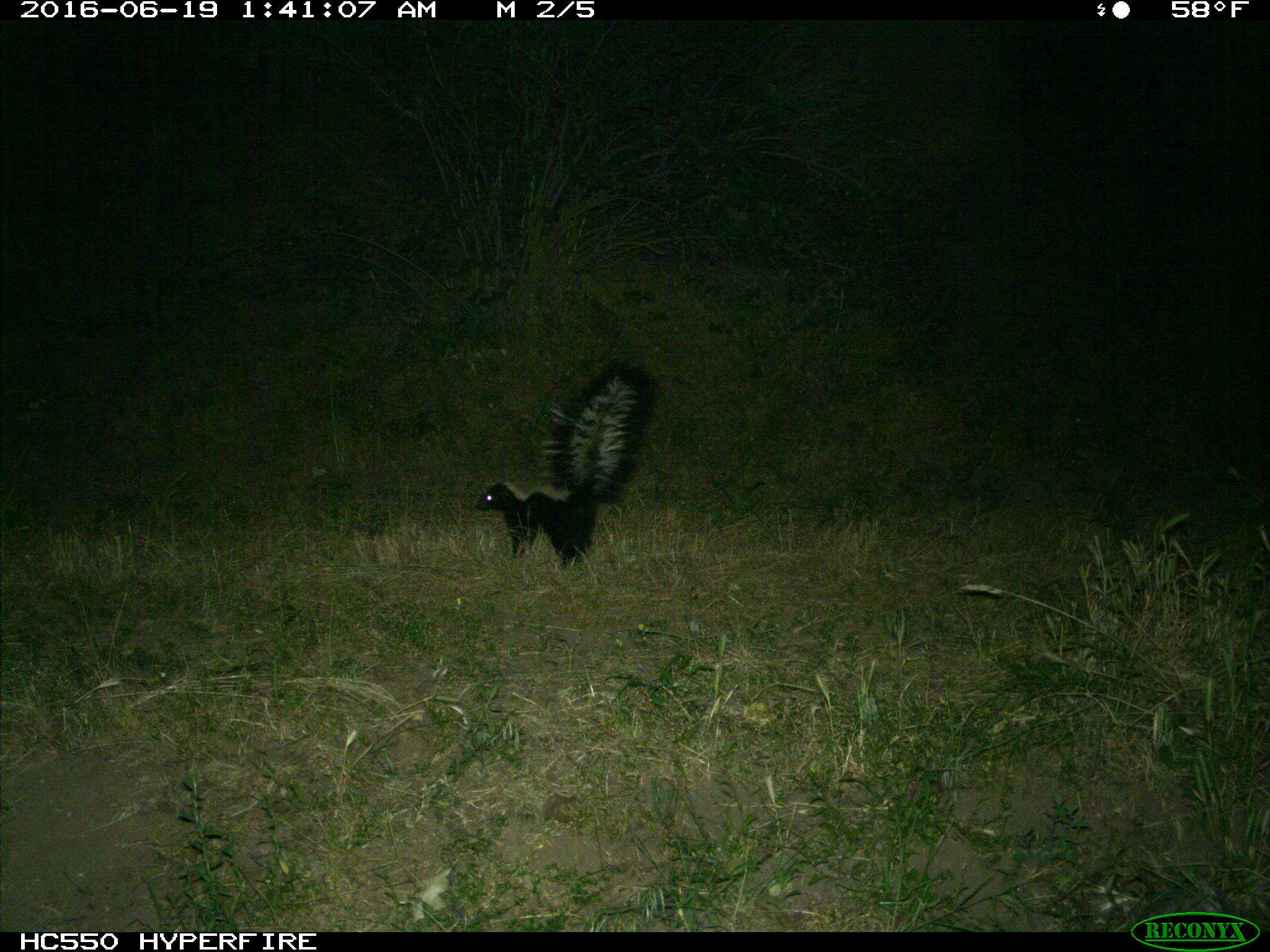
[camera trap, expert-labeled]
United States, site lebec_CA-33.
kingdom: Animalia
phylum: Chordata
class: Mammalia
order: Carnivora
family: Mephitidae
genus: Mephitis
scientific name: Mephitis mephitis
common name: striped skunk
Mephitis mephitis (striped skunk).